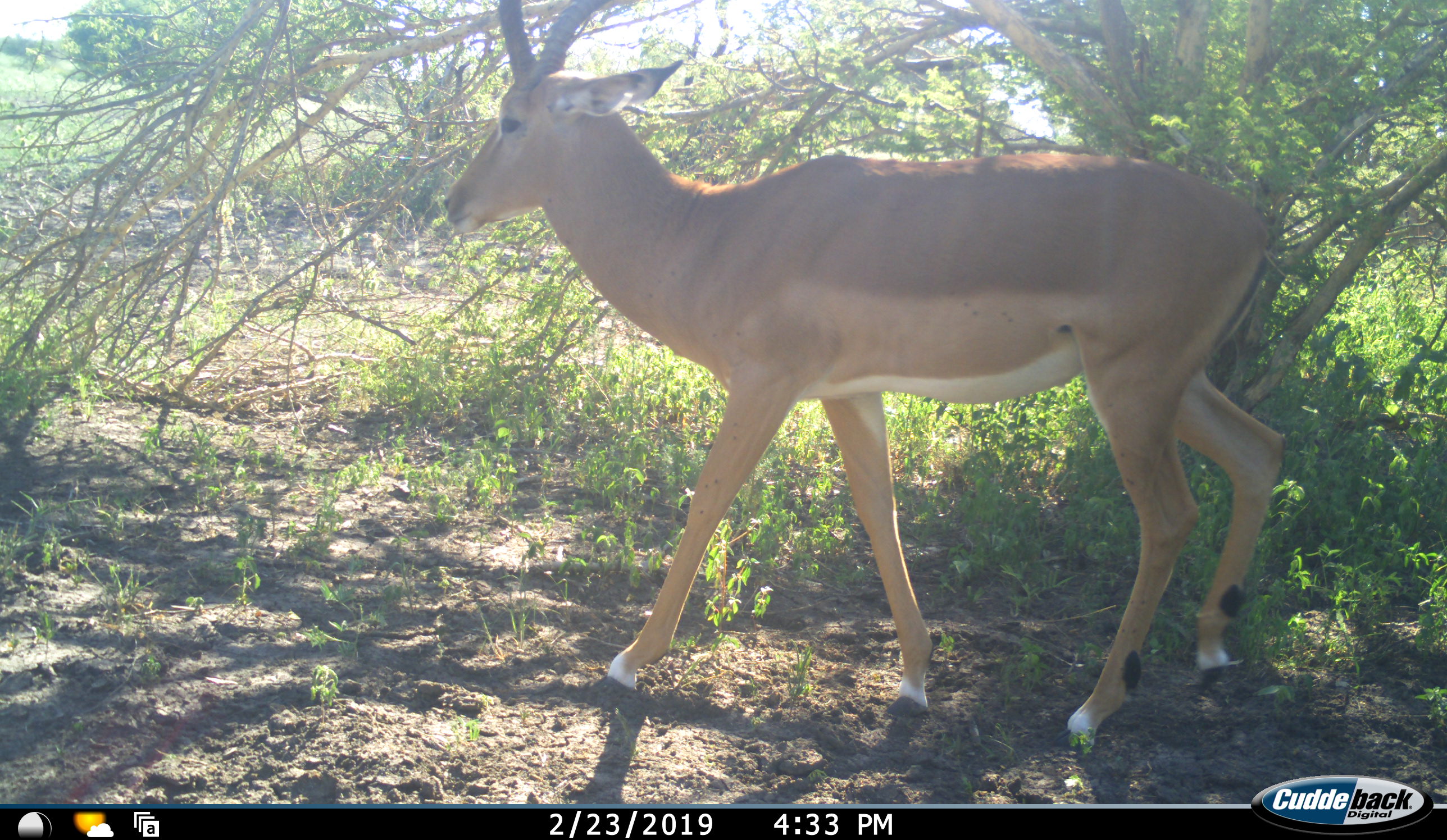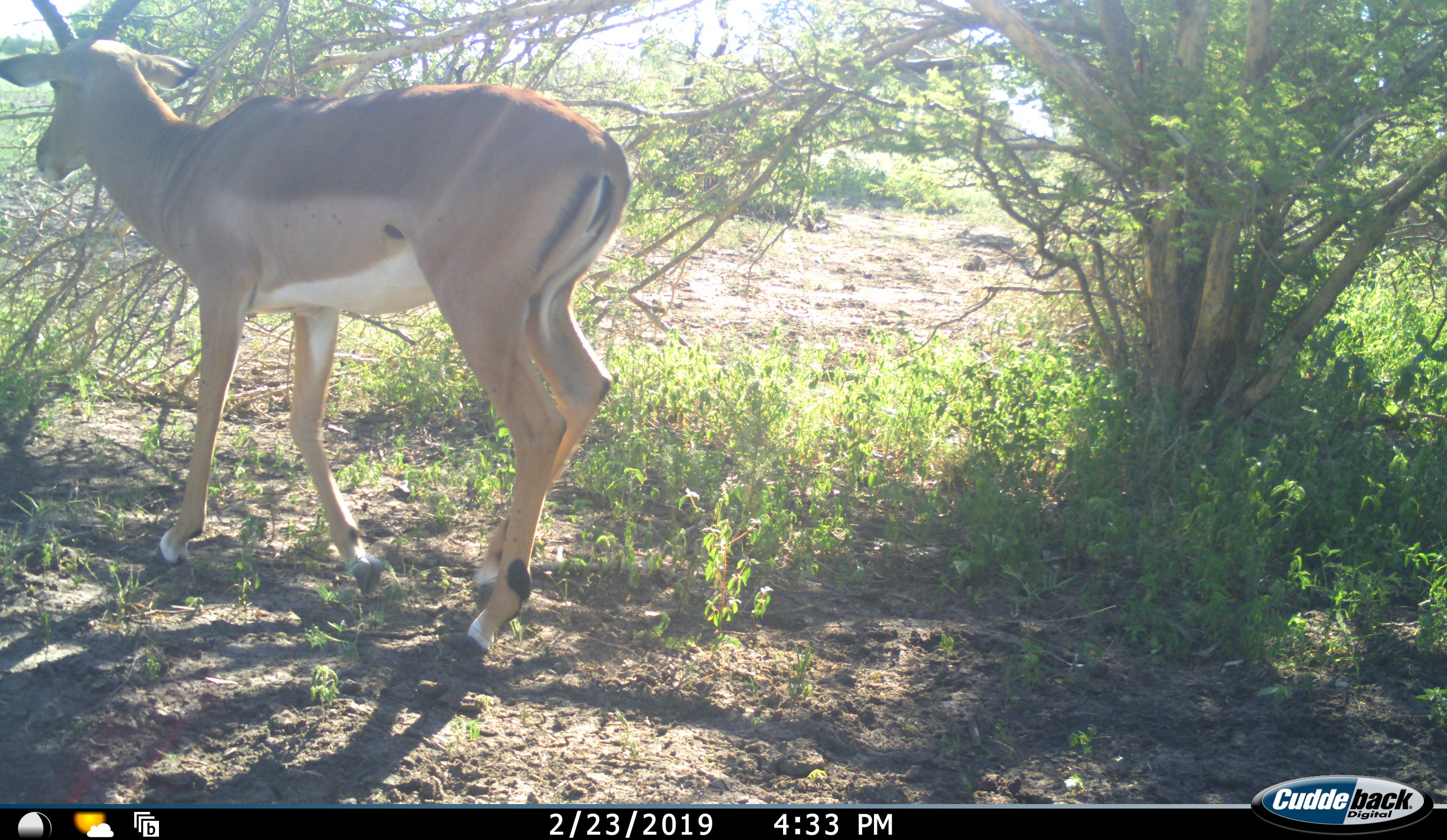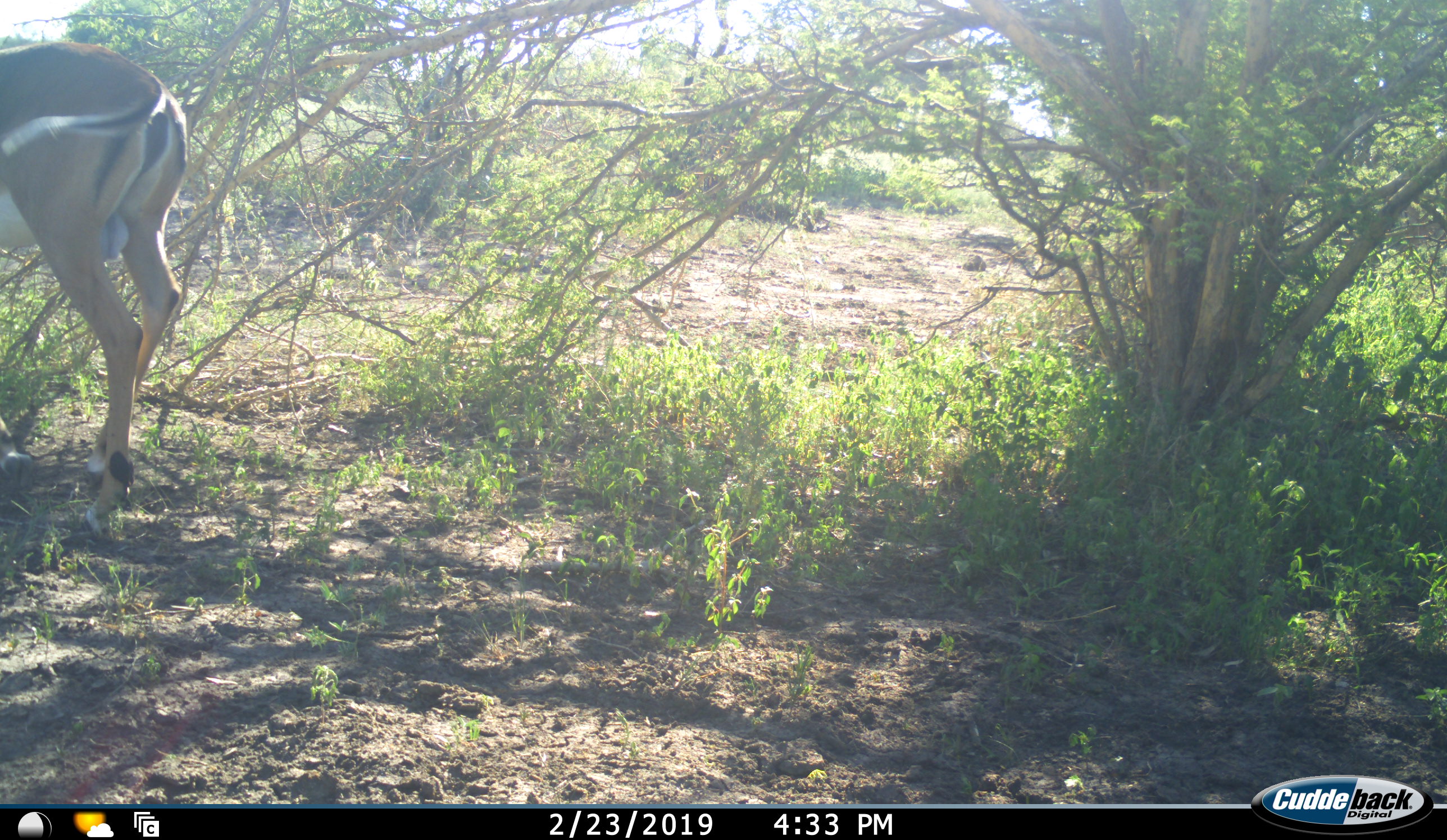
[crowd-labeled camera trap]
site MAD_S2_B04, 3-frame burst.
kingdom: Animalia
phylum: Chordata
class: Mammalia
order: Artiodactyla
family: Bovidae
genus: Aepyceros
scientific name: Aepyceros melampus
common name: impala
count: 1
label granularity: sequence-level